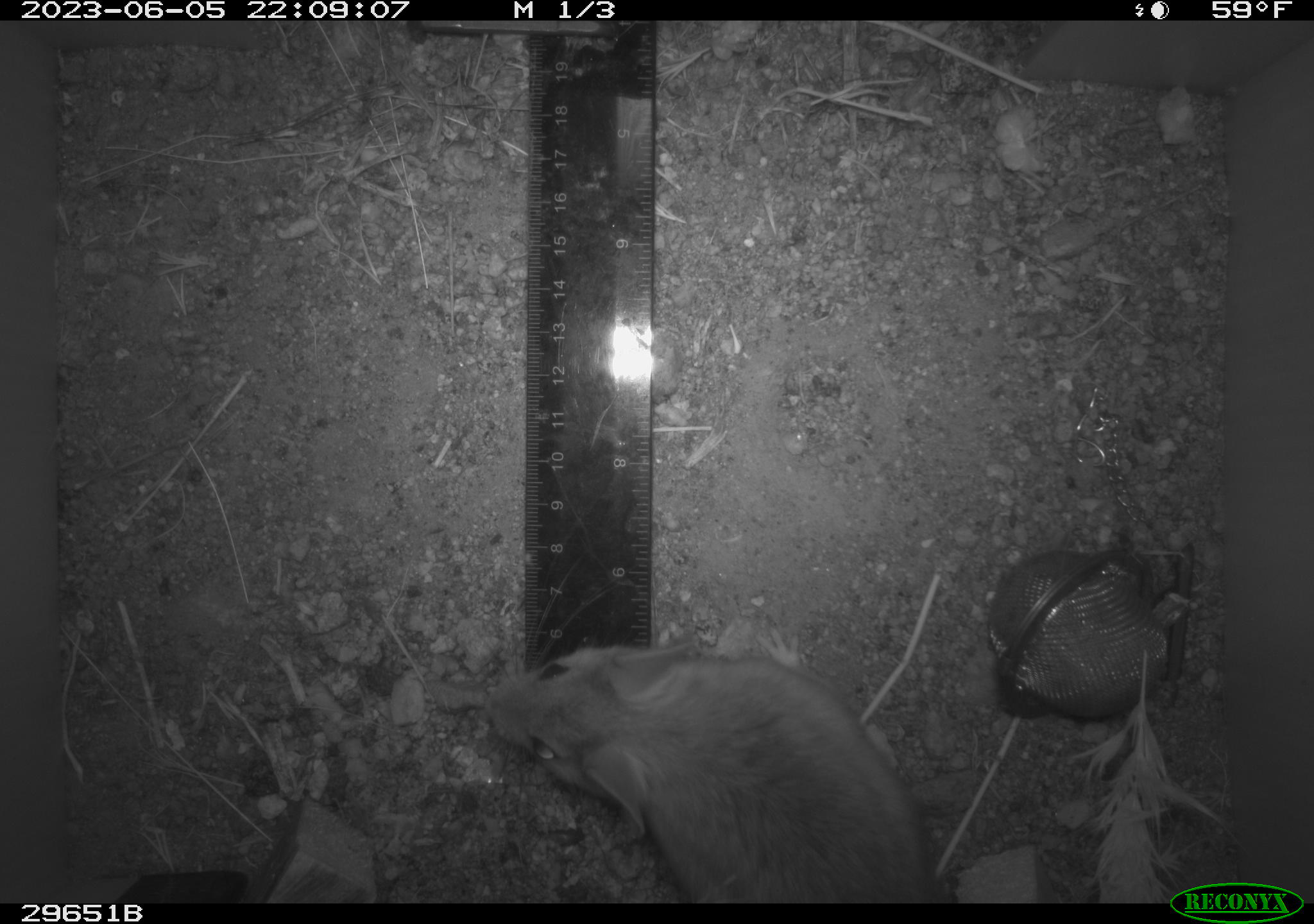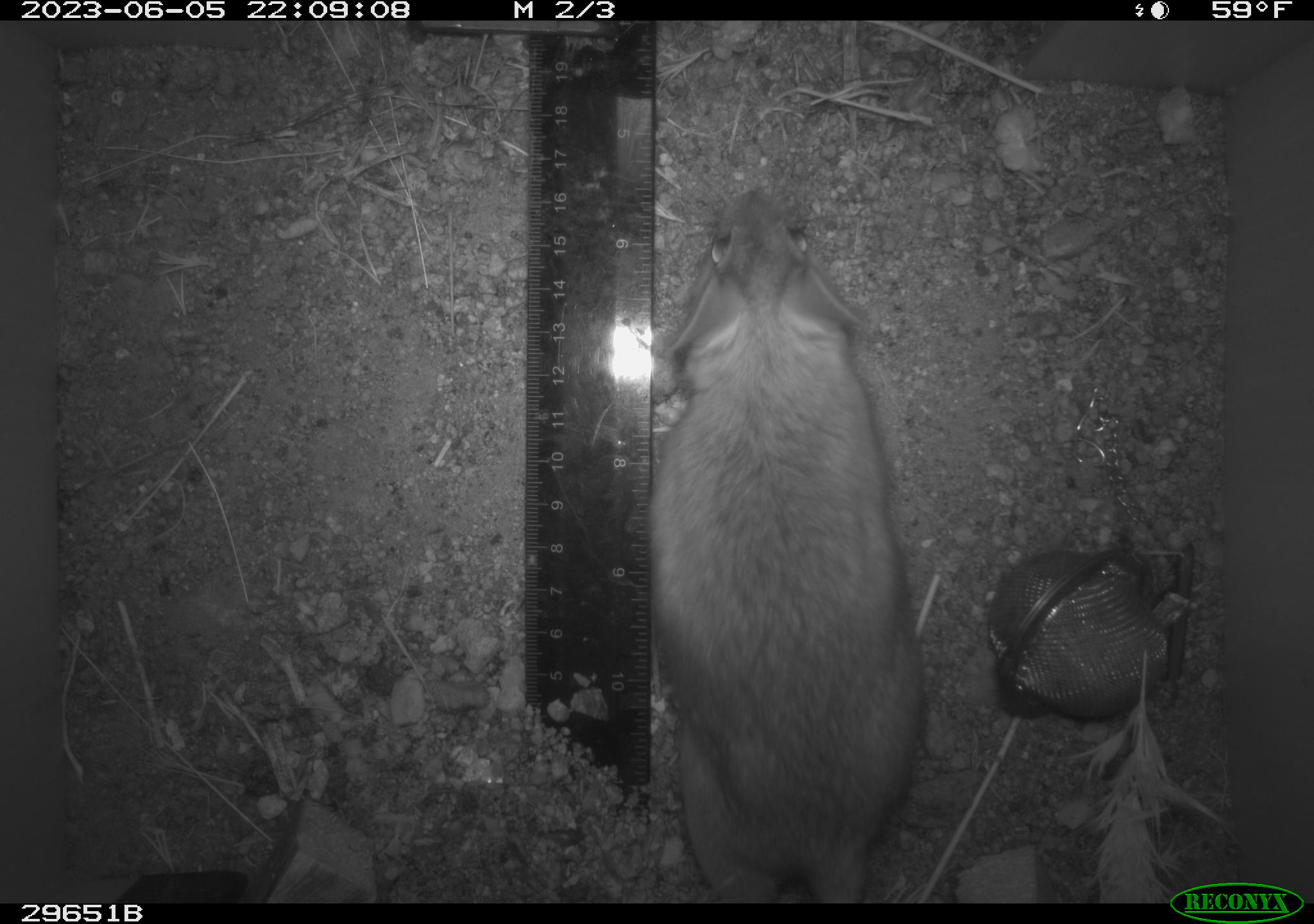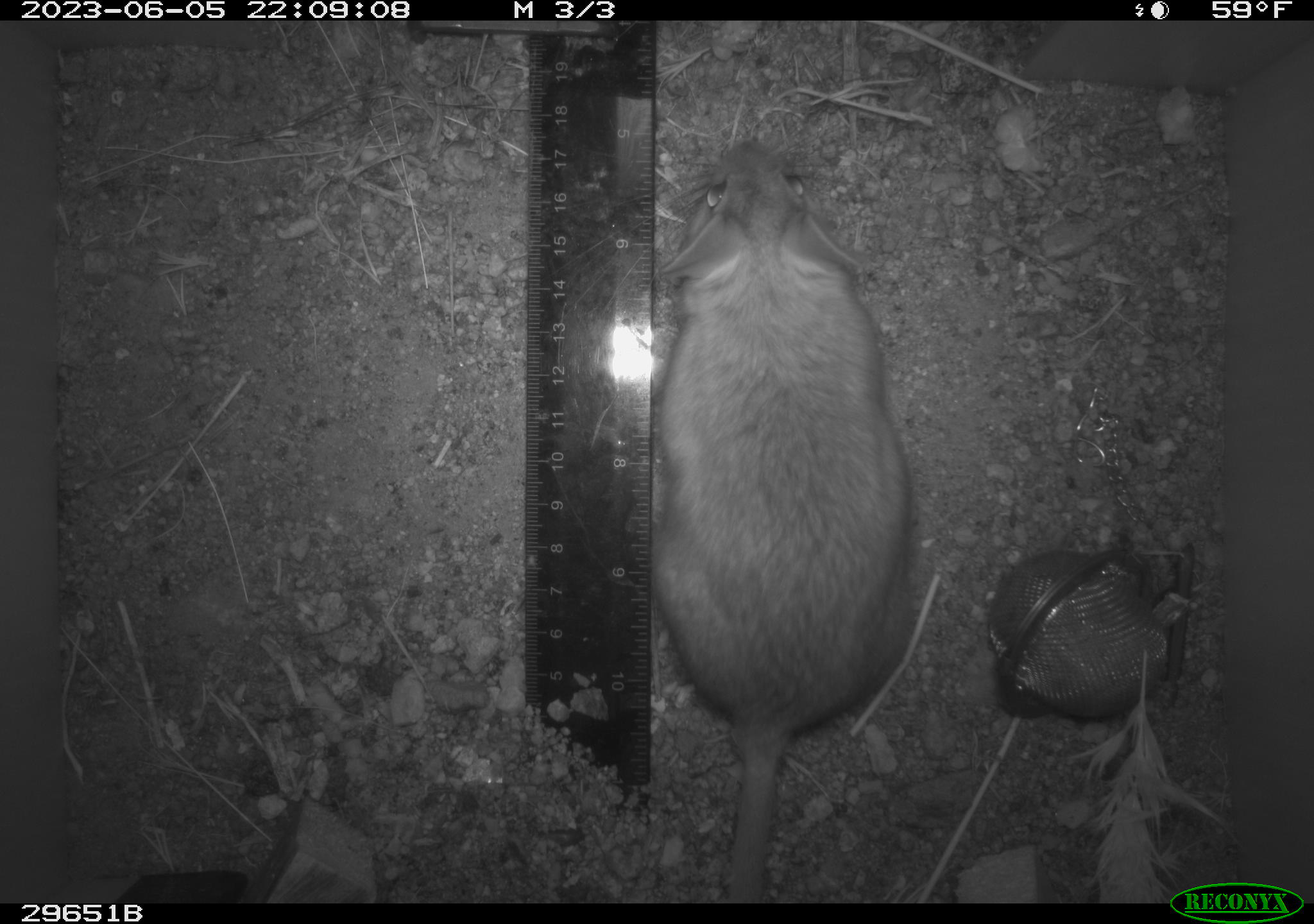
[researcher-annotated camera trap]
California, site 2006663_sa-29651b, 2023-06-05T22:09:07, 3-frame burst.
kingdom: Animalia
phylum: Chordata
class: Mammalia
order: Rodentia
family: Cricetidae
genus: Neotoma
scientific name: Neotoma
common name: pack rat or woodrat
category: neotoma species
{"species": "neotoma species (pack rat or woodrat) (Neotoma)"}